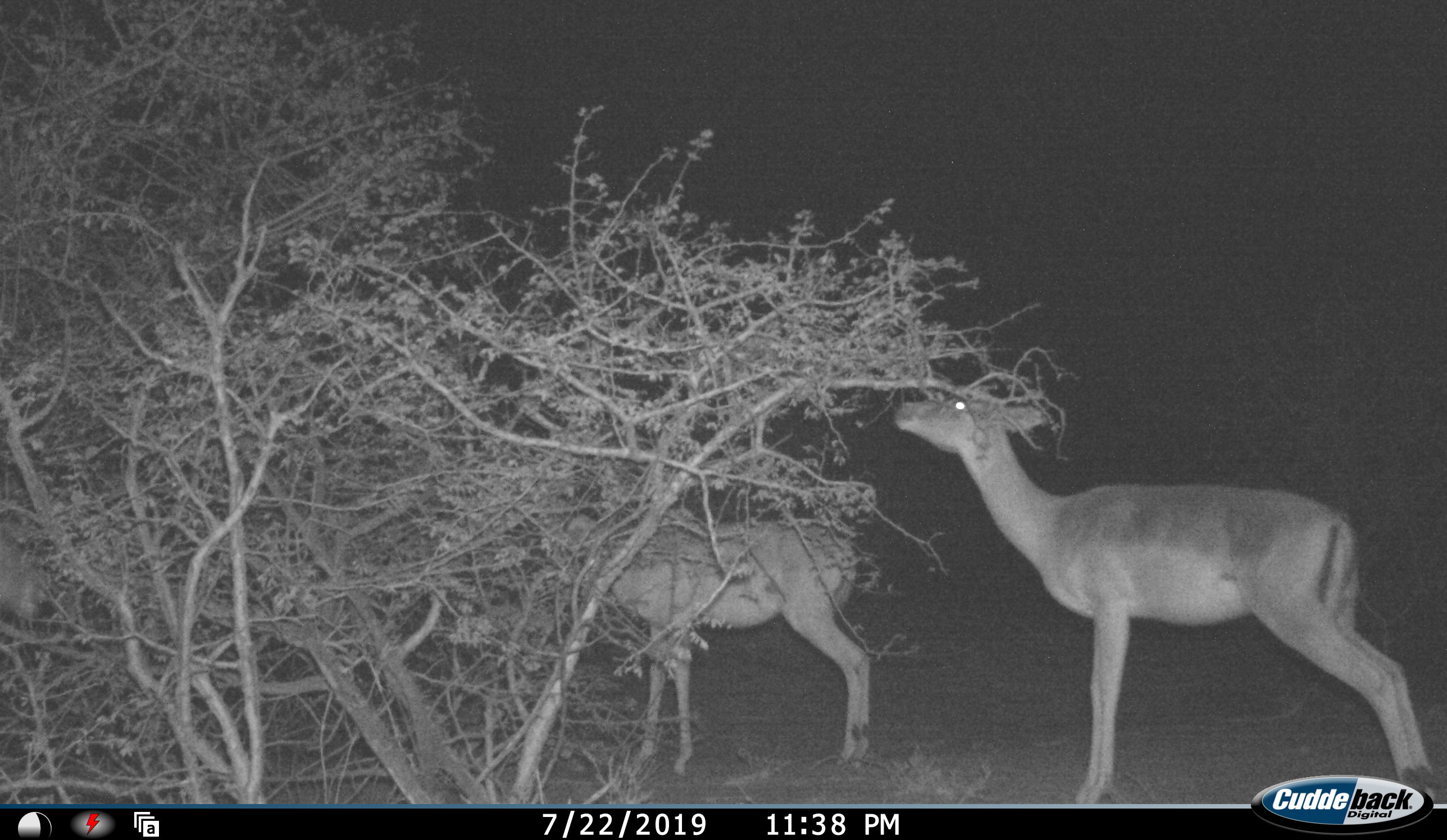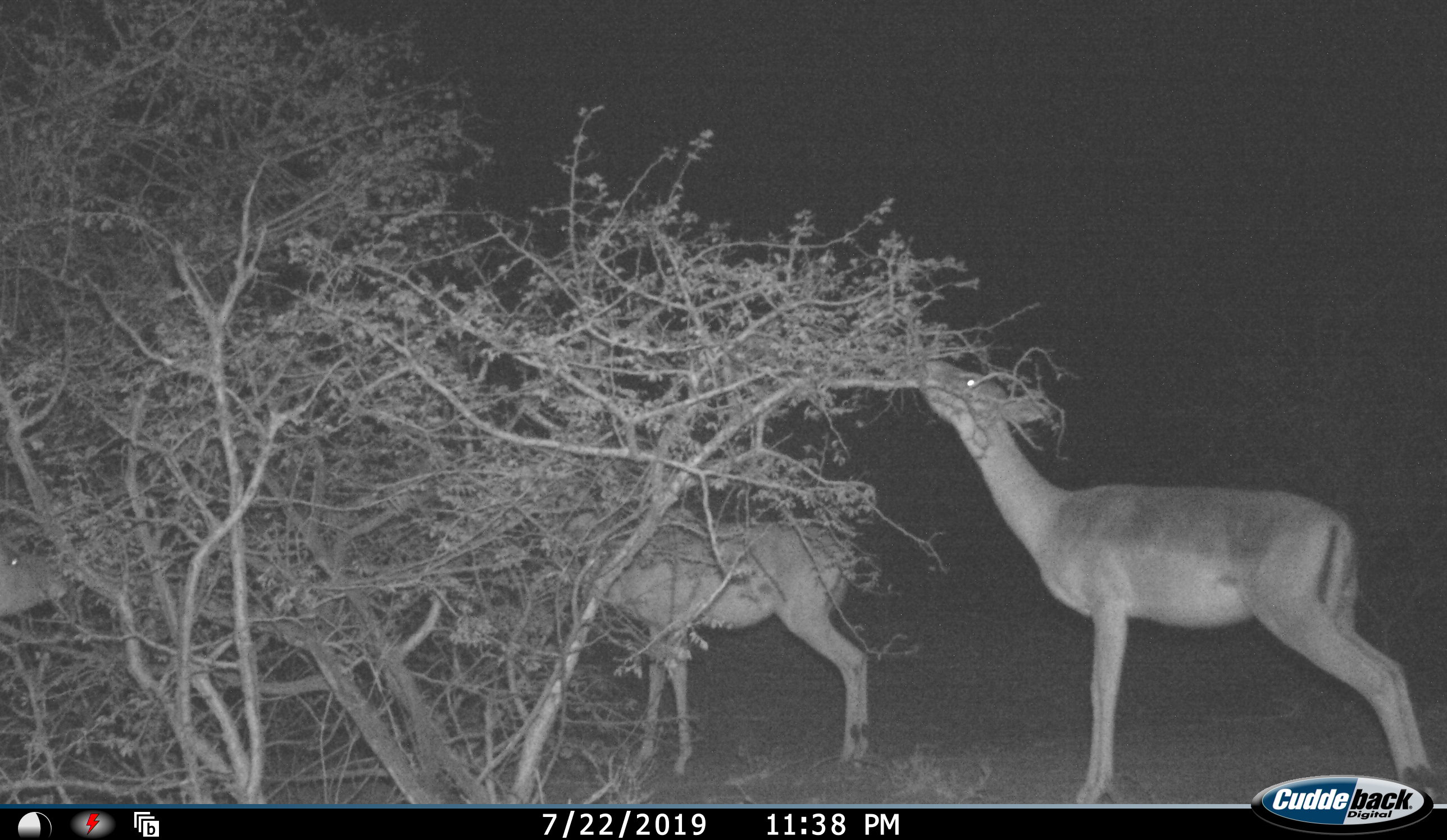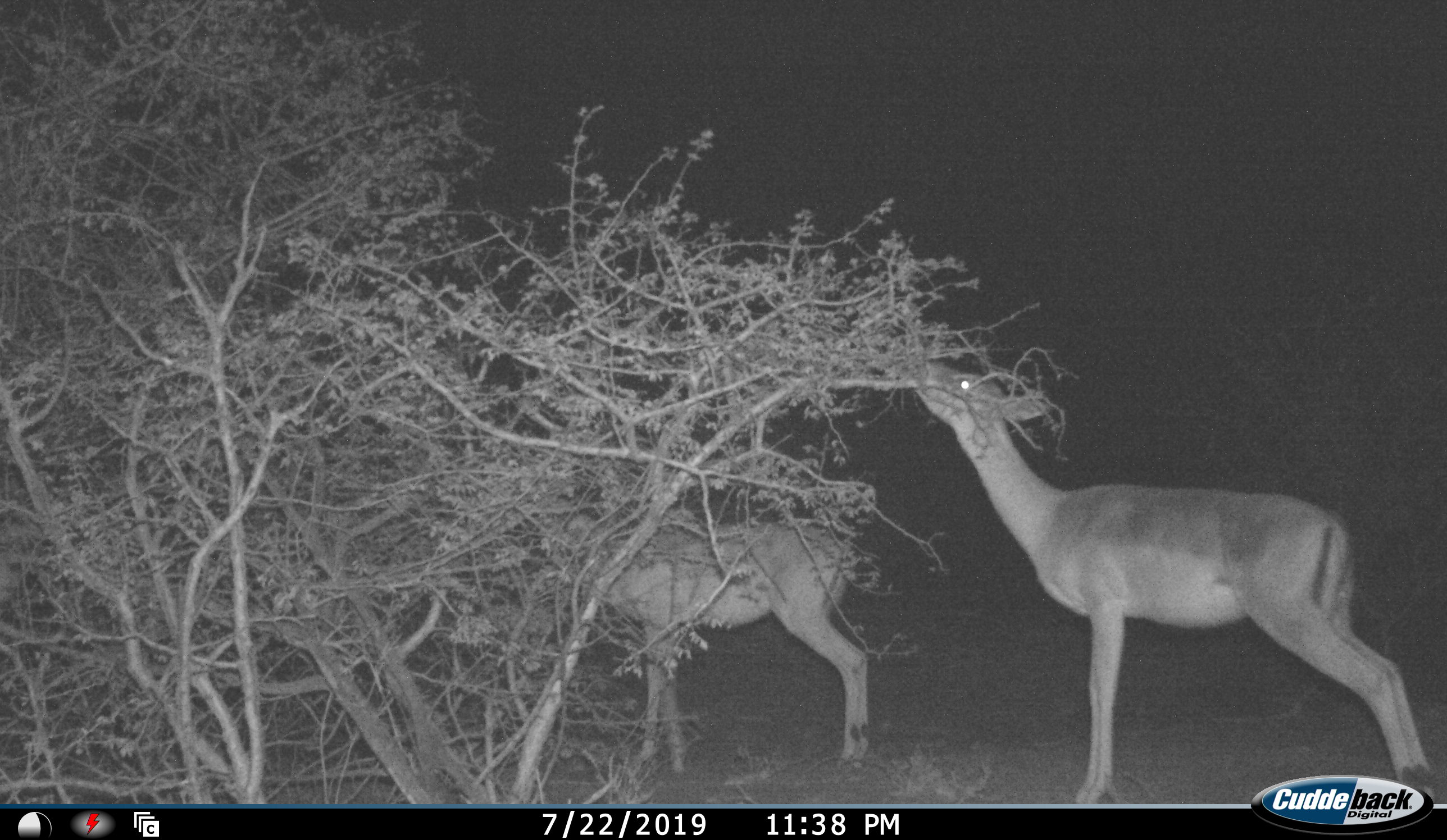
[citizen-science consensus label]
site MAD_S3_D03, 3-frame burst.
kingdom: Animalia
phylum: Chordata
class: Mammalia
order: Artiodactyla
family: Bovidae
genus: Aepyceros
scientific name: Aepyceros melampus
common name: impala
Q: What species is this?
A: Impala (Aepyceros melampus).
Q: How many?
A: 2.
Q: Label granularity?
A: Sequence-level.